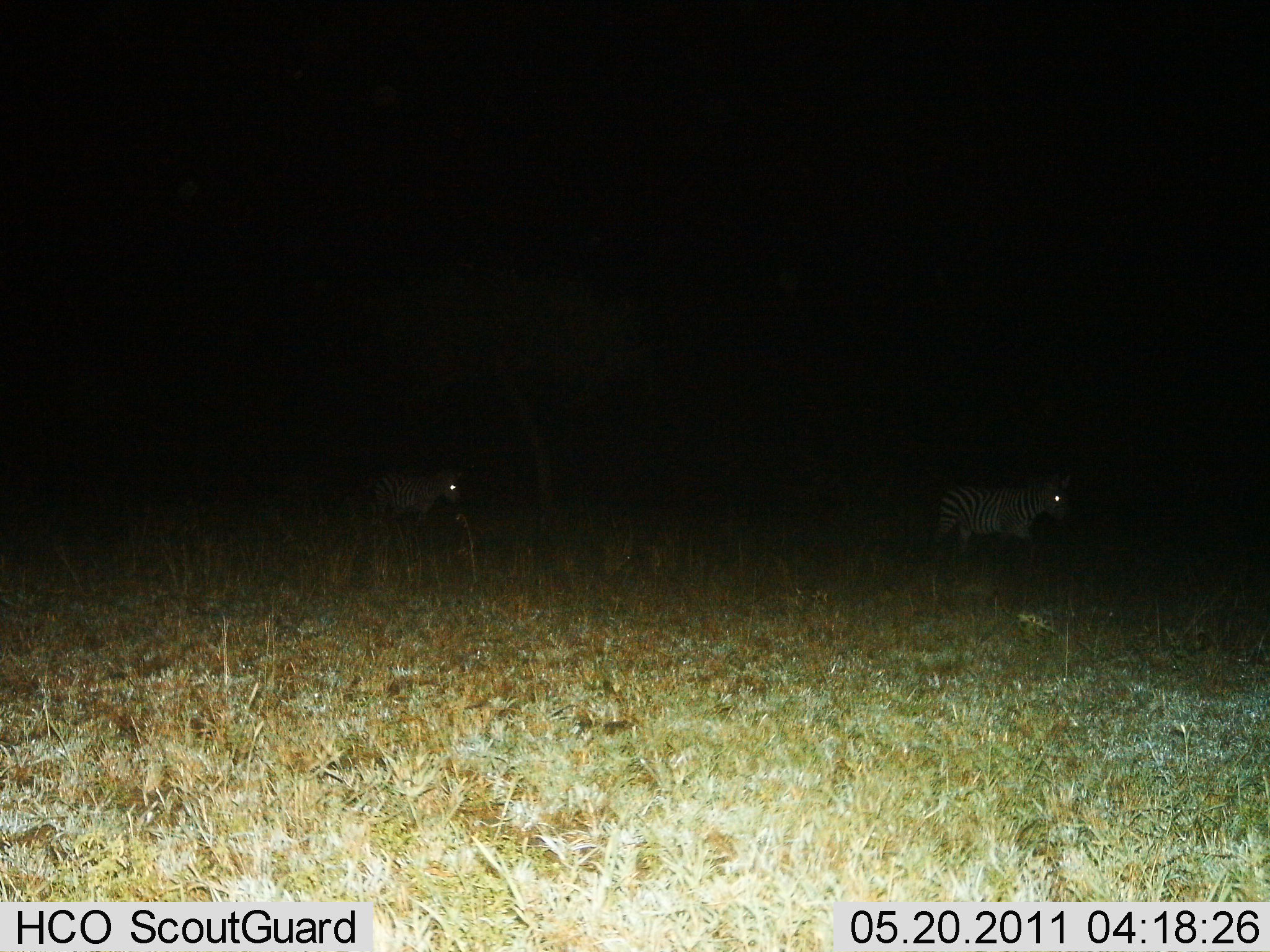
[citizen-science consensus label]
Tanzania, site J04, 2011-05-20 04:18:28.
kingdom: Animalia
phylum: Chordata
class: Mammalia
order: Perissodactyla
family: Equidae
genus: Equus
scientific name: Equus quagga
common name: plains zebra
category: zebra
Zebra (plains zebra) (Equus quagga), count 2. Behavior (volunteer vote fractions): standing 8%, resting 0%, moving 92%, interacting 0%. Young present (vote fraction): 8%. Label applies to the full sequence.